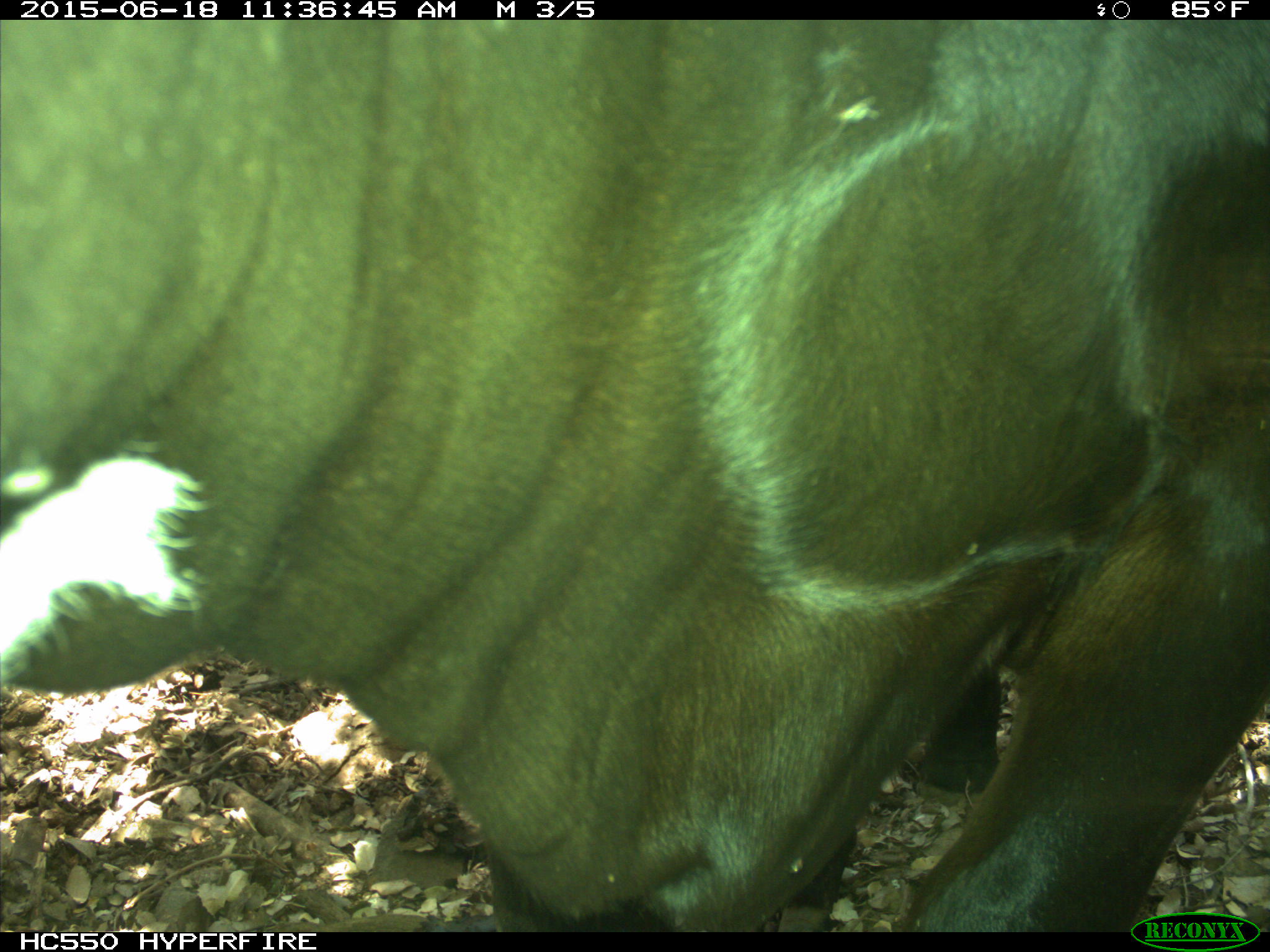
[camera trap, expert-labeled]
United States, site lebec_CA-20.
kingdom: Animalia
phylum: Chordata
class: Mammalia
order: Artiodactyla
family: Bovidae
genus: Bos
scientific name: Bos taurus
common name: domestic cow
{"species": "Bos taurus (domestic cow)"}